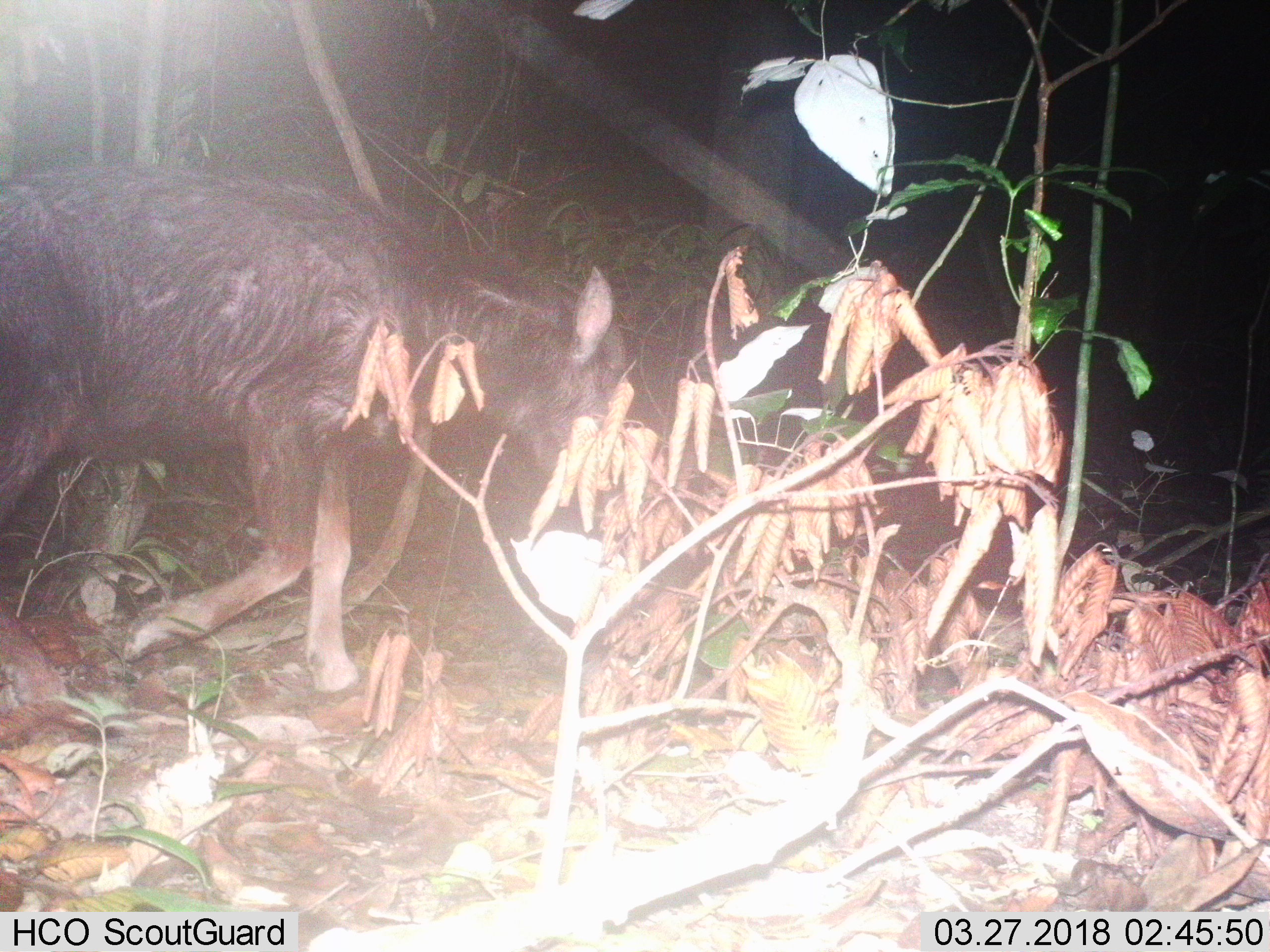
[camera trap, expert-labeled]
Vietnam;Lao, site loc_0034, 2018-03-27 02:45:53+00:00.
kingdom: Animalia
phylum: Chordata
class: Mammalia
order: Artiodactyla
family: Bovidae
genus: Capricornis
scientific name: Capricornis sumatraensis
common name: chinese serow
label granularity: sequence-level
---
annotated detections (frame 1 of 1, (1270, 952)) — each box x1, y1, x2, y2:
chinese serow: 0, 158, 629, 713